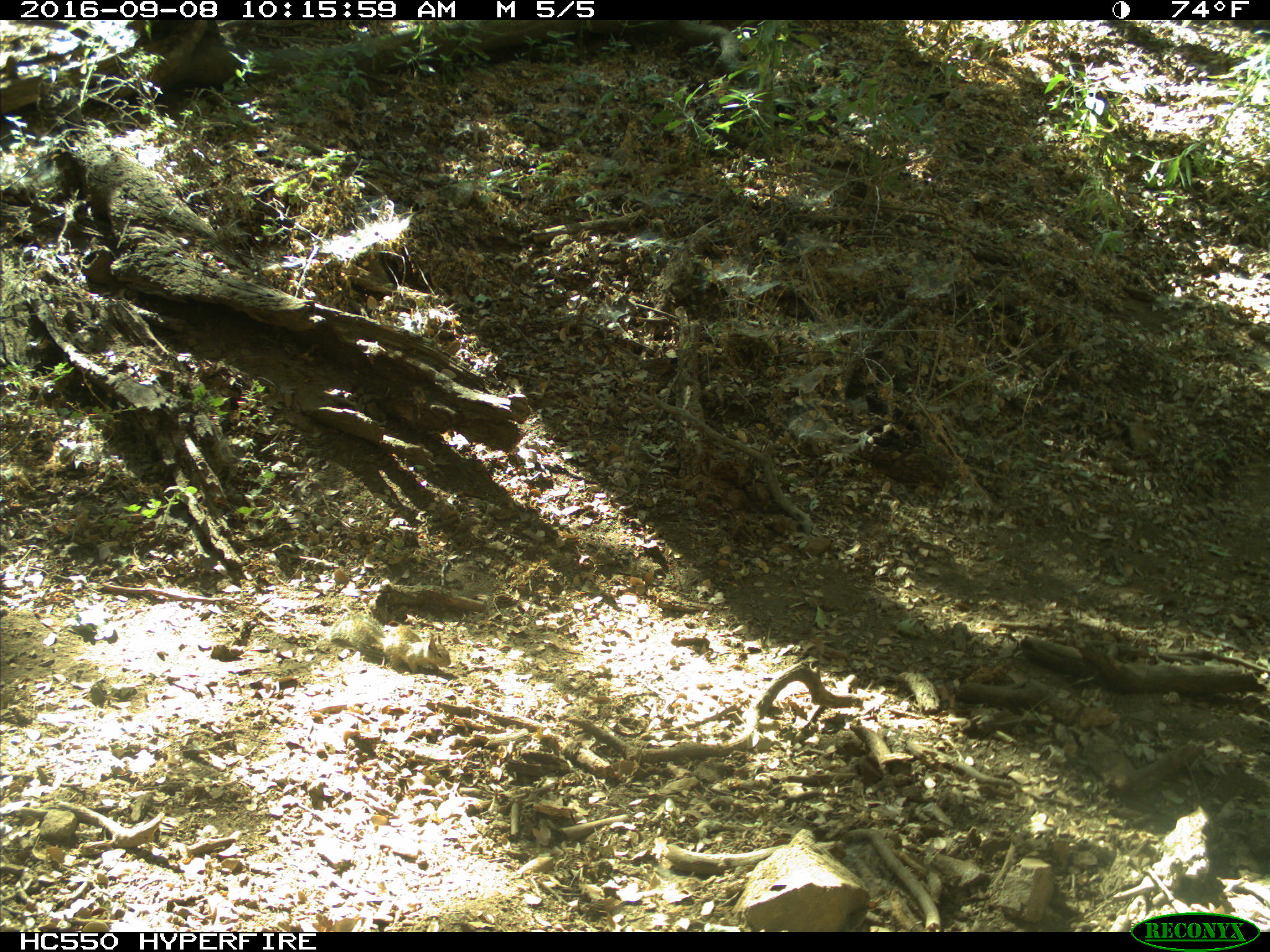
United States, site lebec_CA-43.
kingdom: Animalia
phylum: Chordata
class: Mammalia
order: Rodentia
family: Sciuridae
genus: Otospermophilus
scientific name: Otospermophilus beecheyi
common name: california ground squirrel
Otospermophilus beecheyi (california ground squirrel).